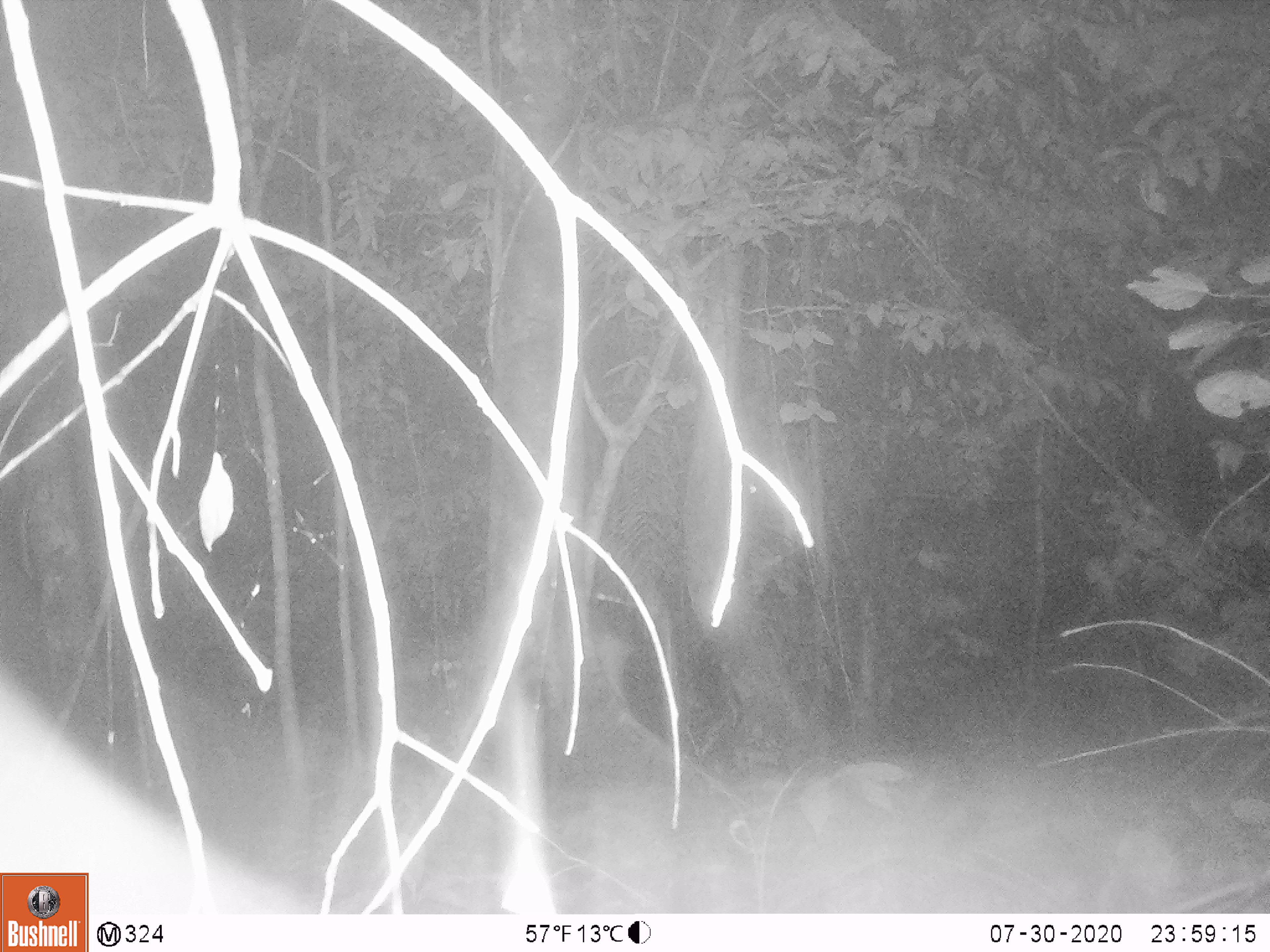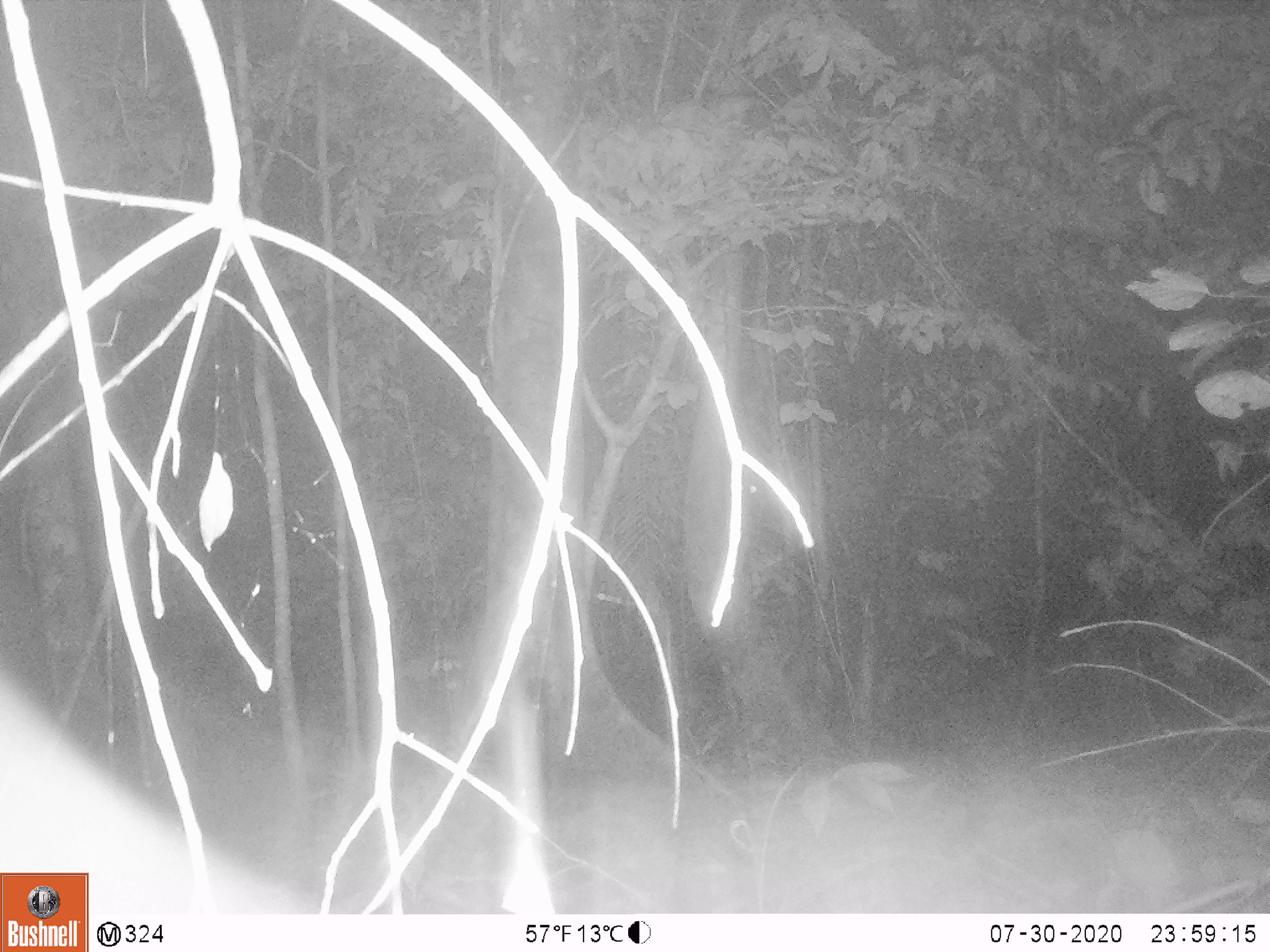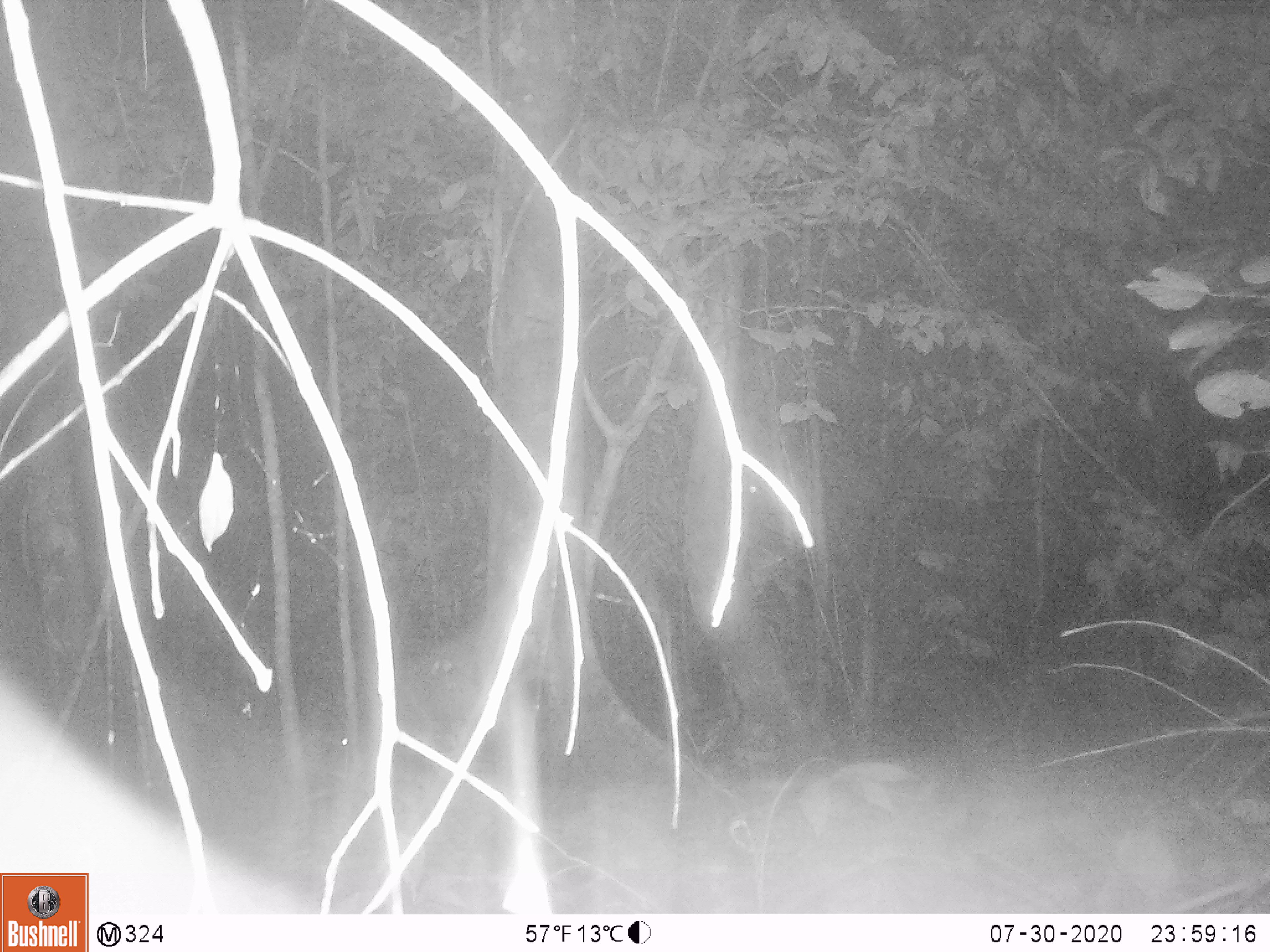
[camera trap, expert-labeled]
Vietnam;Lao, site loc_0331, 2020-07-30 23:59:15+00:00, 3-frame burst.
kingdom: Animalia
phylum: Chordata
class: Mammalia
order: Artiodactyla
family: Cervidae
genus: Muntiacus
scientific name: Muntiacus vuquangensis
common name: large-antlered muntjac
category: large antlered muntjac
Large antlered muntjac (large-antlered muntjac) (Muntiacus vuquangensis). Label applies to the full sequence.